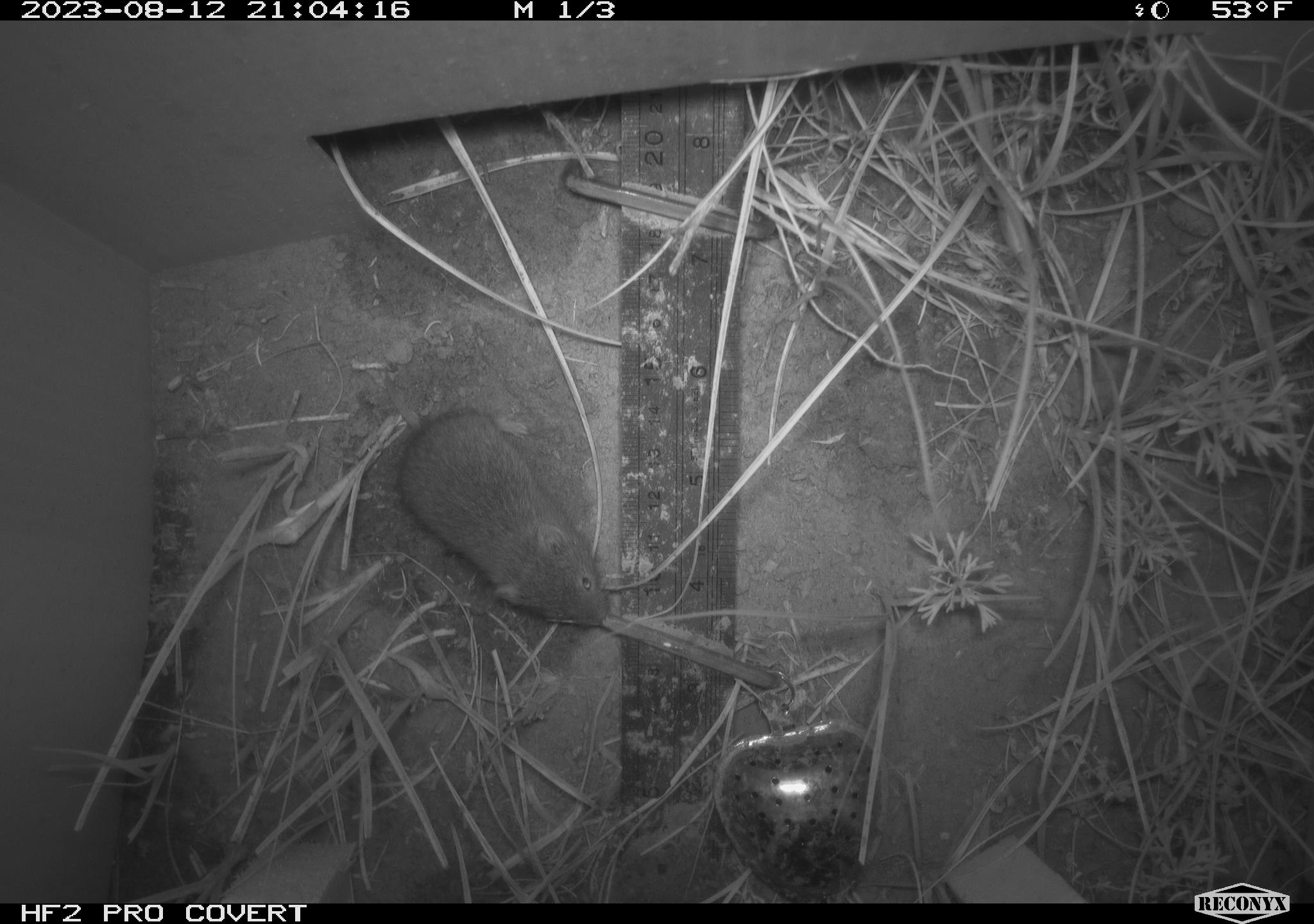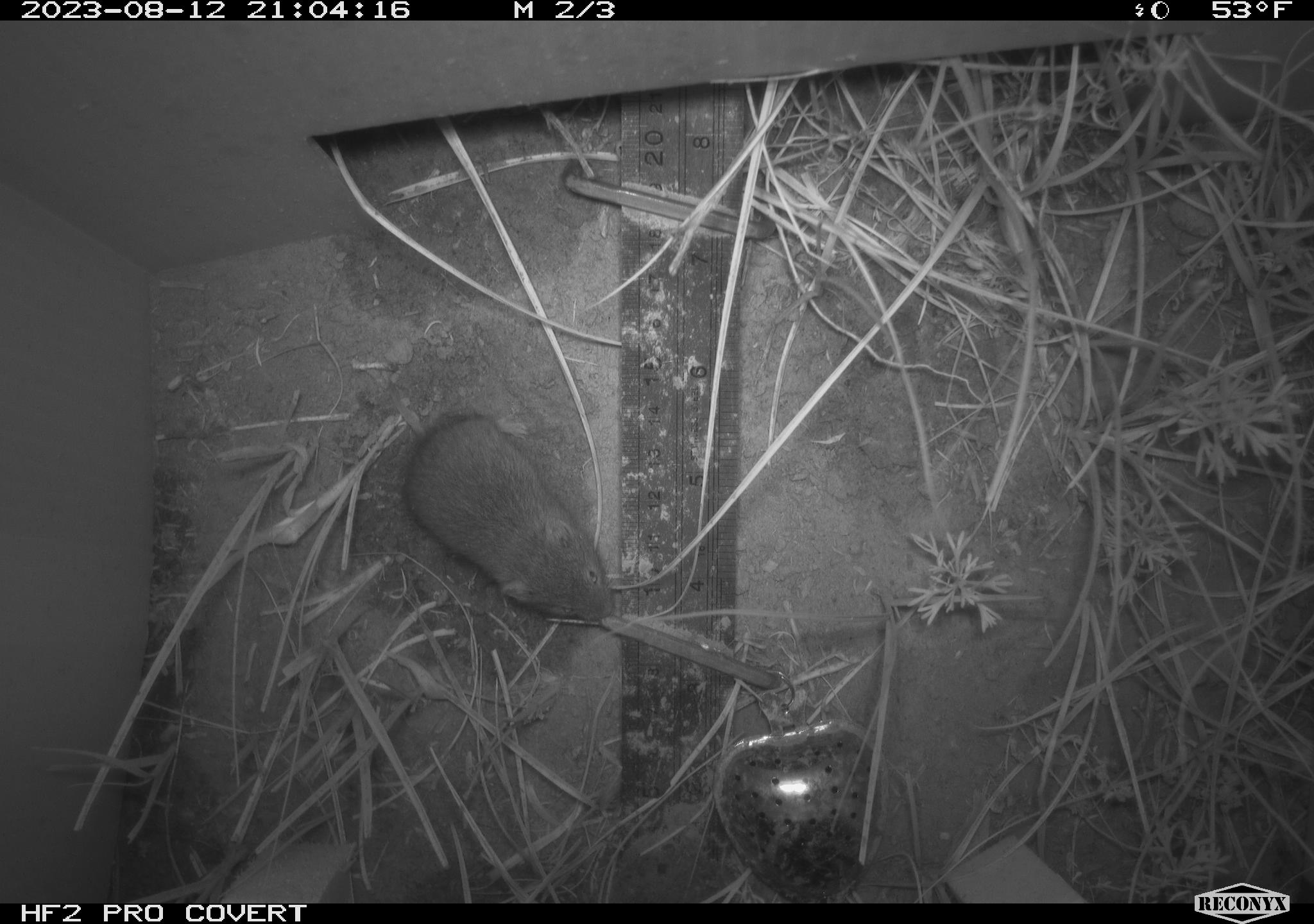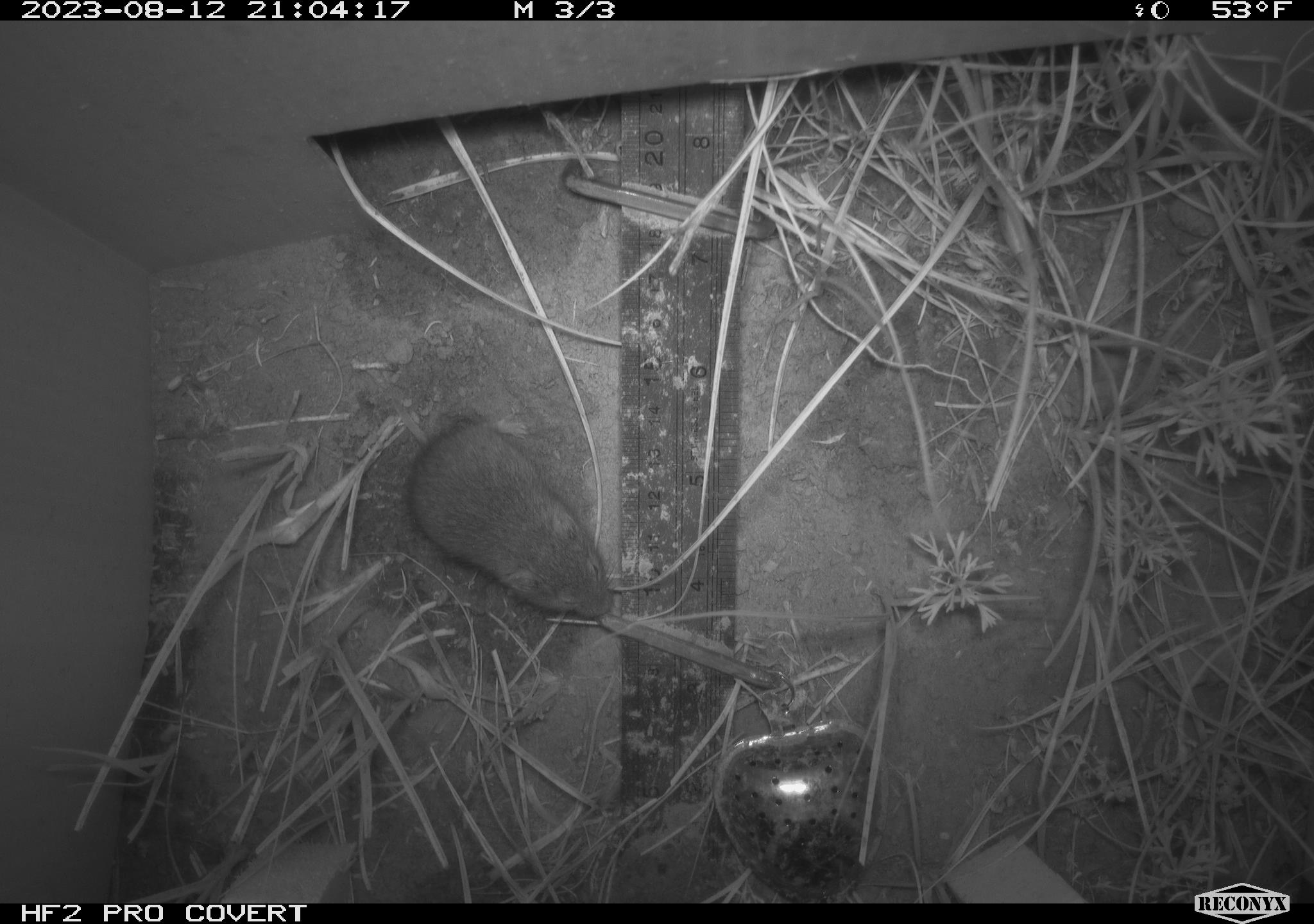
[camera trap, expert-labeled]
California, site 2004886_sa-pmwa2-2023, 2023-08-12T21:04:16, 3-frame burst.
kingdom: Animalia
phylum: Chordata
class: Mammalia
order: Rodentia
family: Cricetidae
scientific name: Cricetidae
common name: hamsters, voles, lemmings, and allies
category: cricetidae family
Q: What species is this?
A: Cricetidae family (hamsters, voles, lemmings, and allies) (Cricetidae).